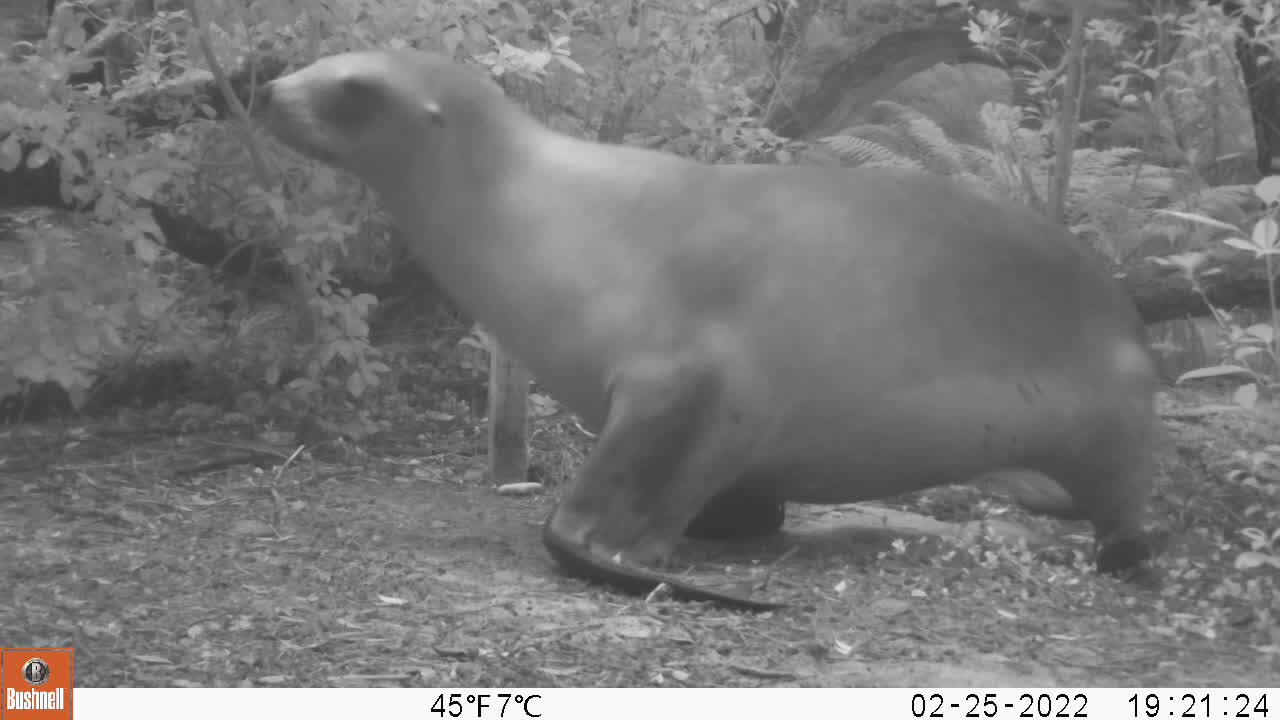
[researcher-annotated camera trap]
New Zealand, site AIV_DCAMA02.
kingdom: Animalia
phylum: Chordata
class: Mammalia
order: Carnivora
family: Otariidae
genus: Phocarctos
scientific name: Phocarctos hookeri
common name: new zealand sea lion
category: sealion